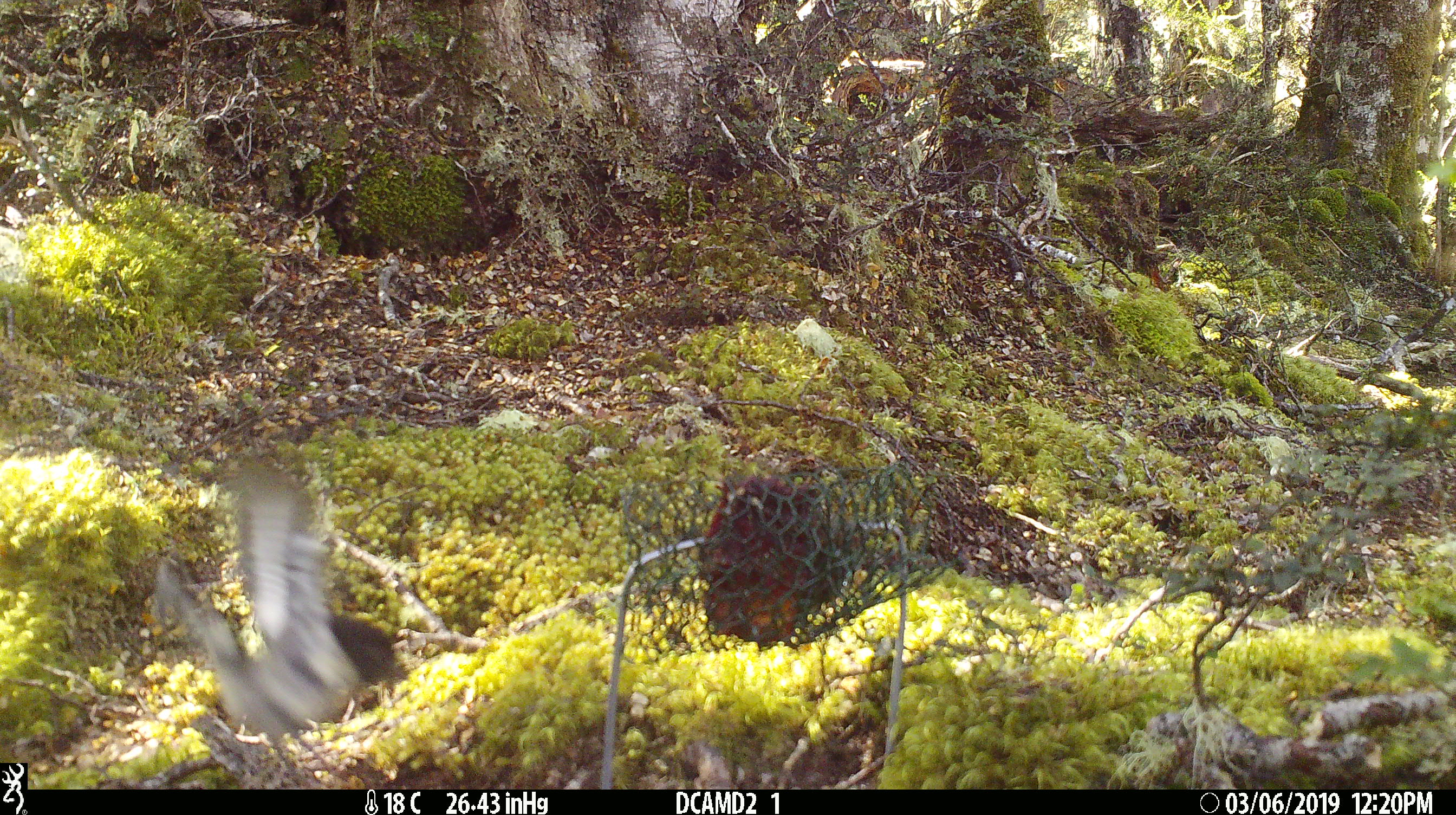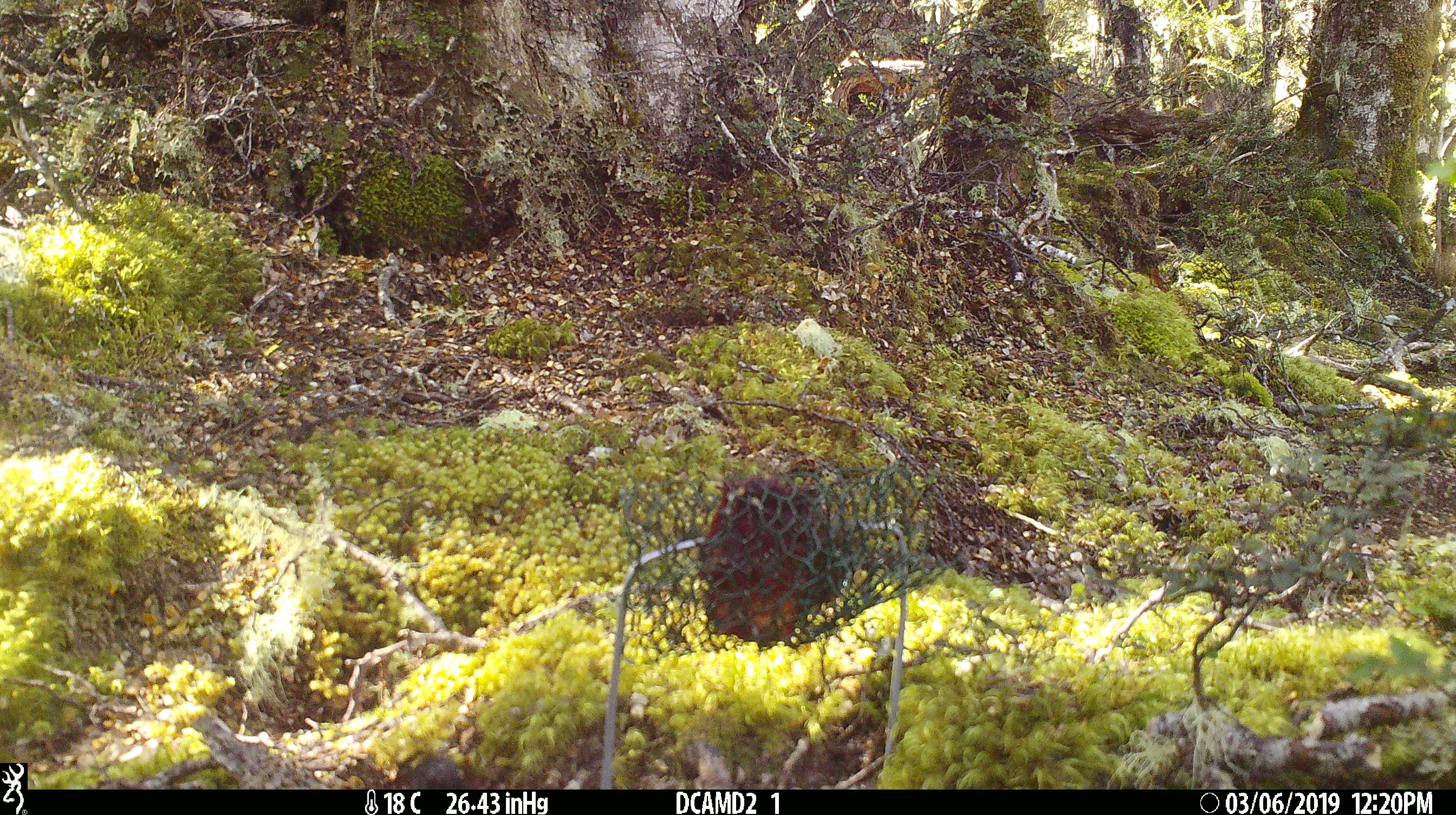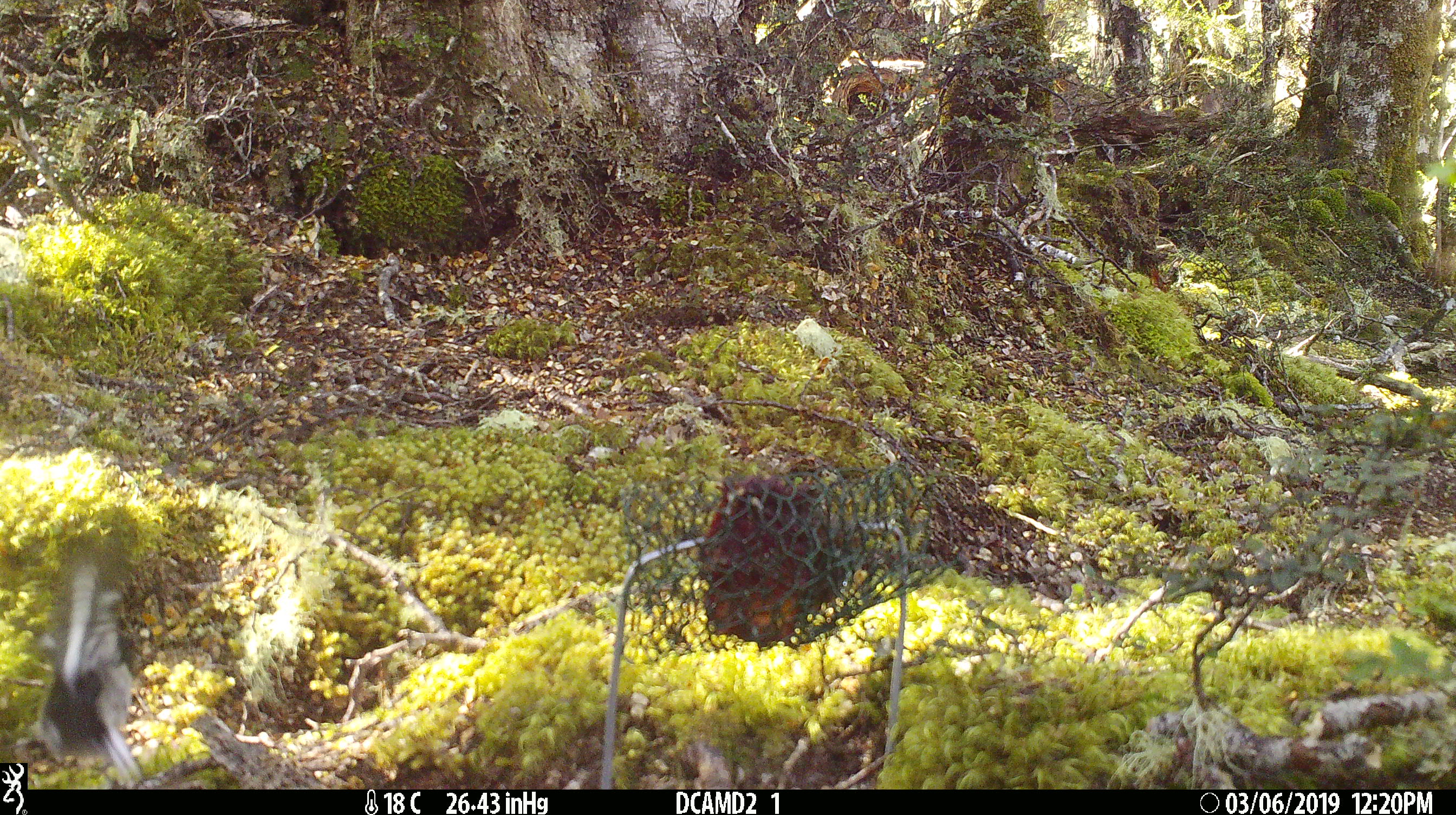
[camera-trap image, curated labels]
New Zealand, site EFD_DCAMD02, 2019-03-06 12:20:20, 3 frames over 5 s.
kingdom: Animalia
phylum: Chordata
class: Aves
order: Passeriformes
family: Petroicidae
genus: Petroica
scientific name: Petroica macrocephala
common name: tomtit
Tomtit (Petroica macrocephala).